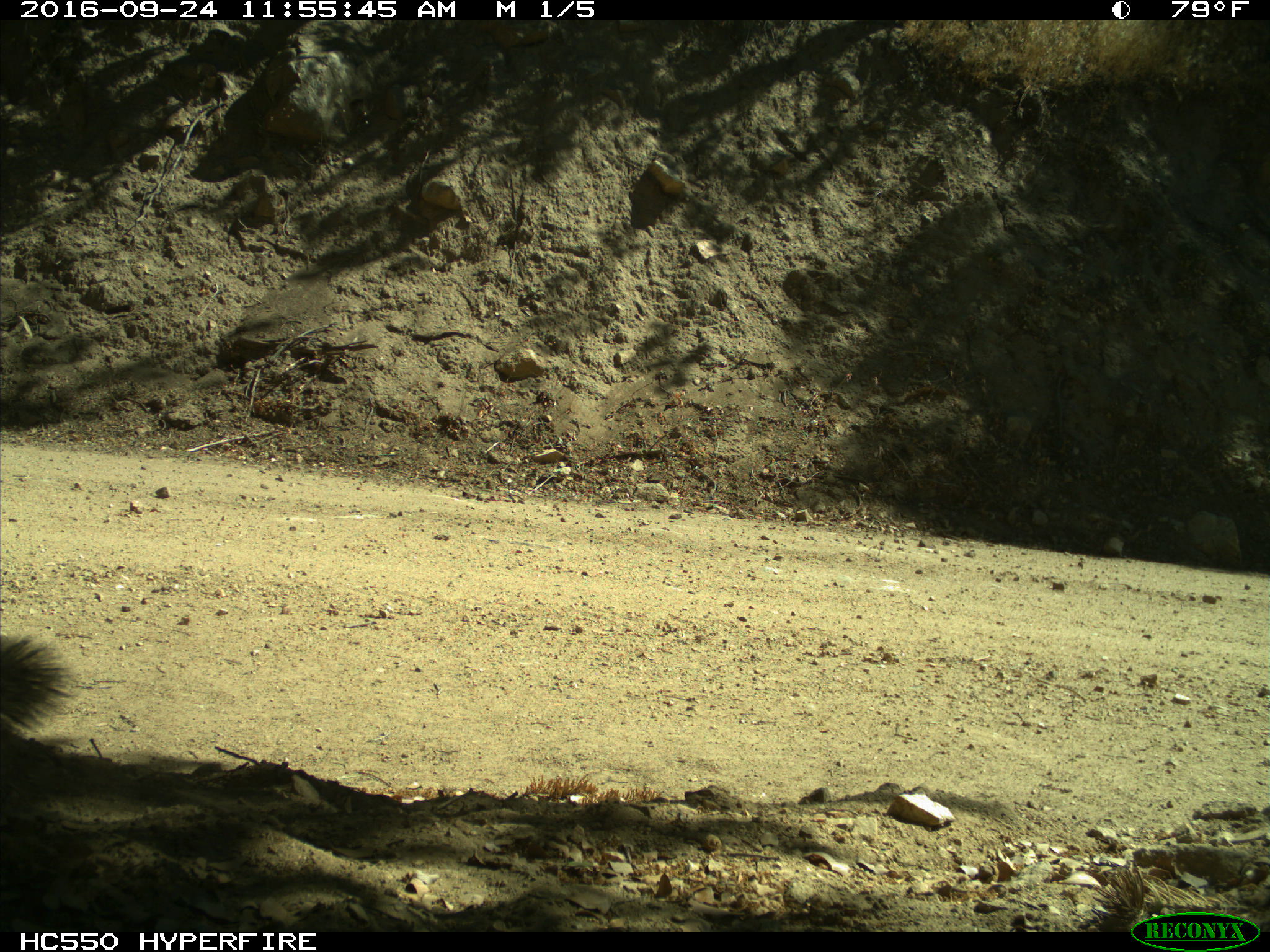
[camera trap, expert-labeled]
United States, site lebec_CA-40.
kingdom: Animalia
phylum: Chordata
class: Mammalia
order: Rodentia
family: Sciuridae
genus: Sciurus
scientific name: Sciurus carolinensis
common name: eastern gray squirrel